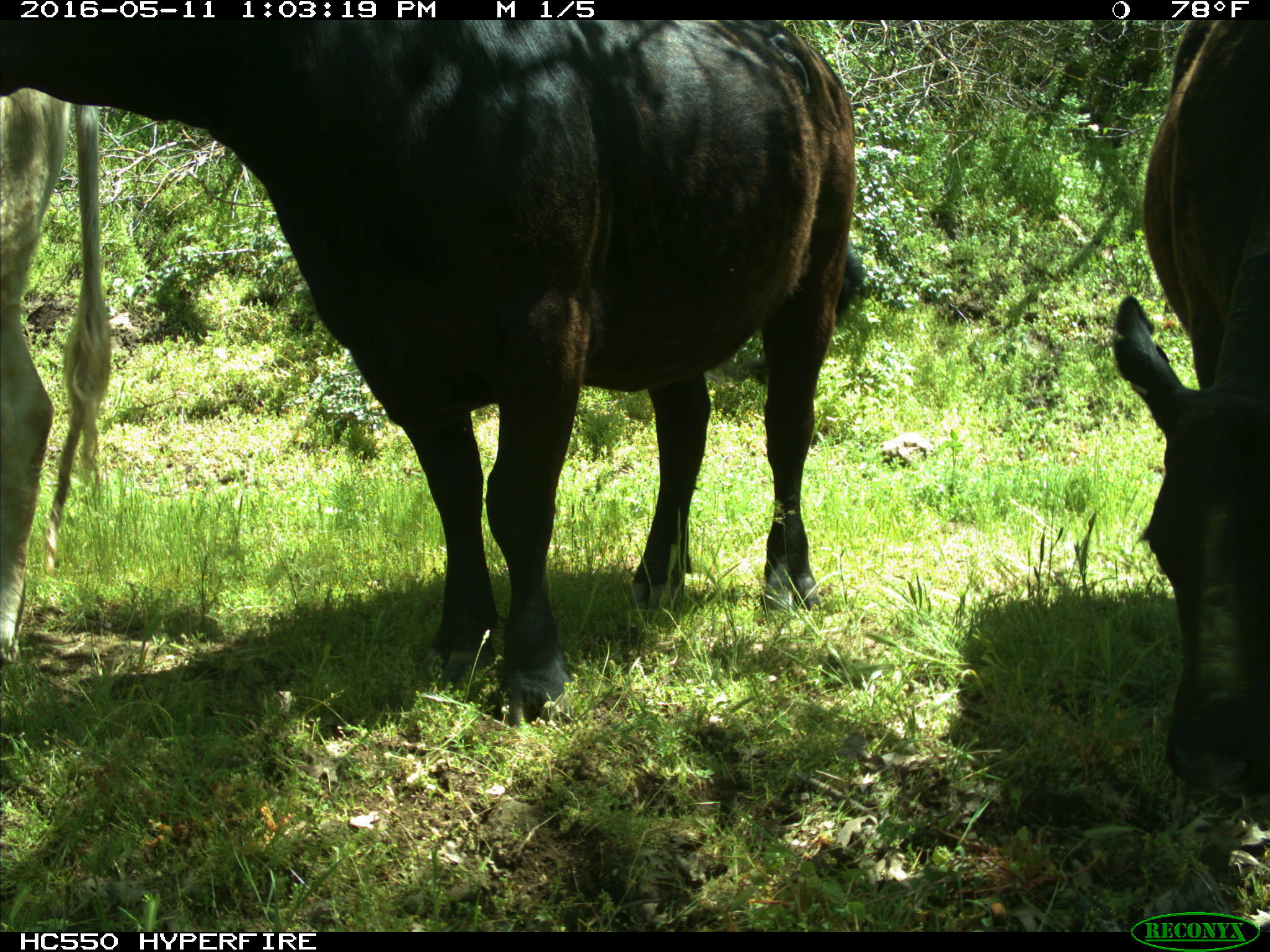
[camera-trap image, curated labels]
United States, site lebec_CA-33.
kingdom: Animalia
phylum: Chordata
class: Mammalia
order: Artiodactyla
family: Bovidae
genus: Bos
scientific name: Bos taurus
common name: domestic cow